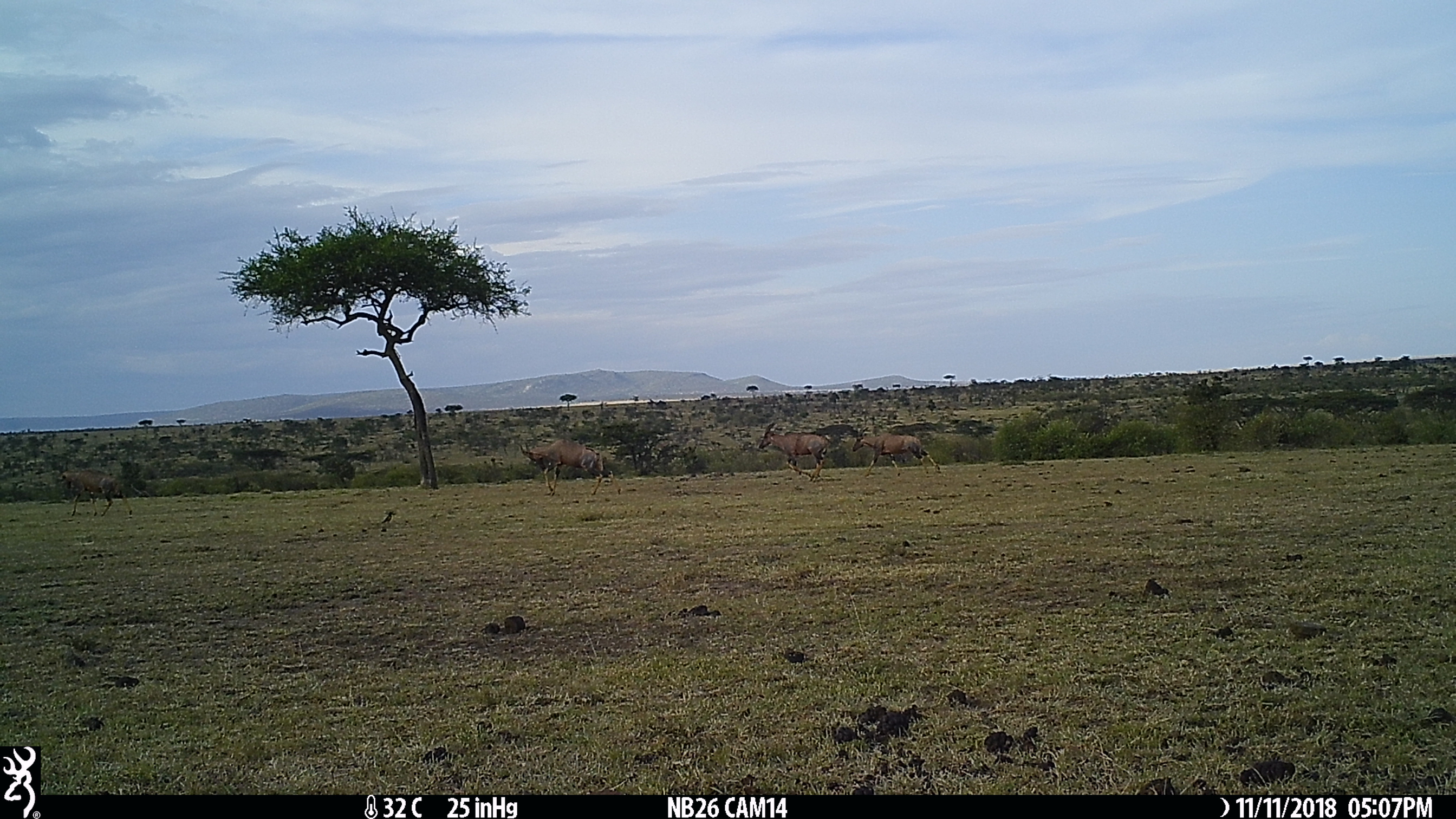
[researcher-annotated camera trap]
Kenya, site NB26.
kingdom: Animalia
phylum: Chordata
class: Mammalia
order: Artiodactyla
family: Bovidae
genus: Damaliscus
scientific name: Damaliscus lunatus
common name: topi